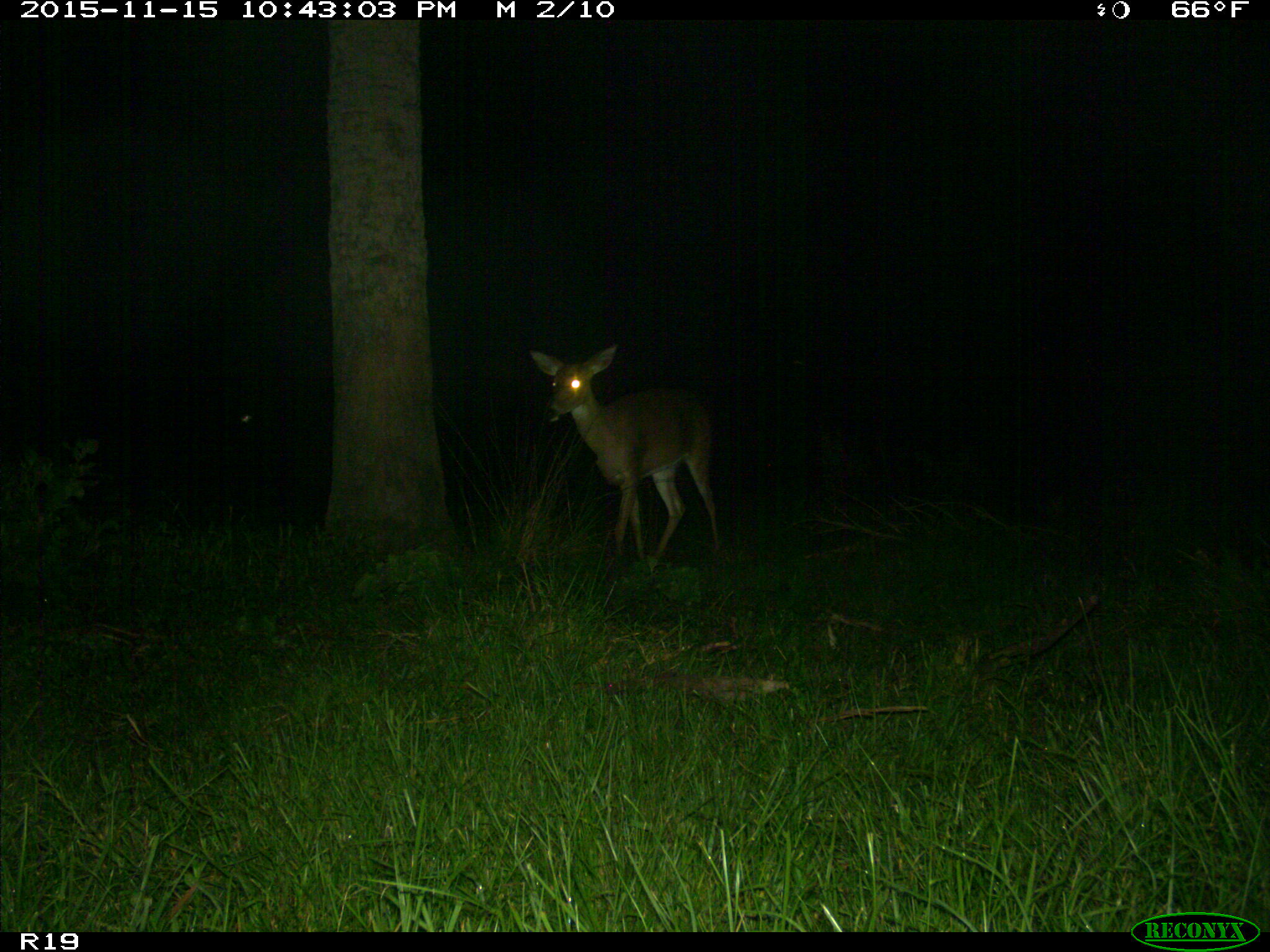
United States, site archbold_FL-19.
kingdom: Animalia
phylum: Chordata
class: Mammalia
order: Artiodactyla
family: Cervidae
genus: Odocoileus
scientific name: Odocoileus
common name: deer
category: unidentified deer